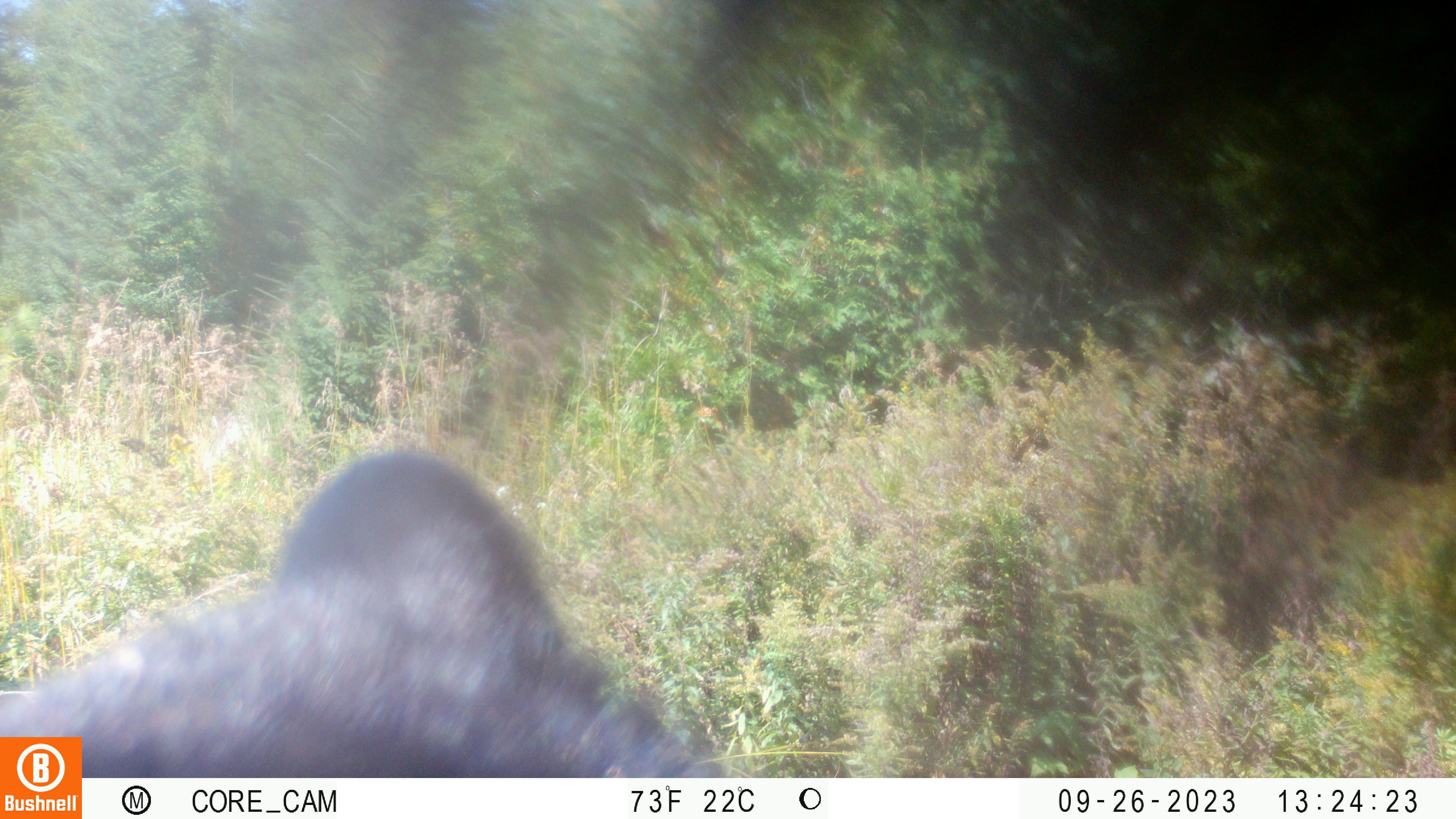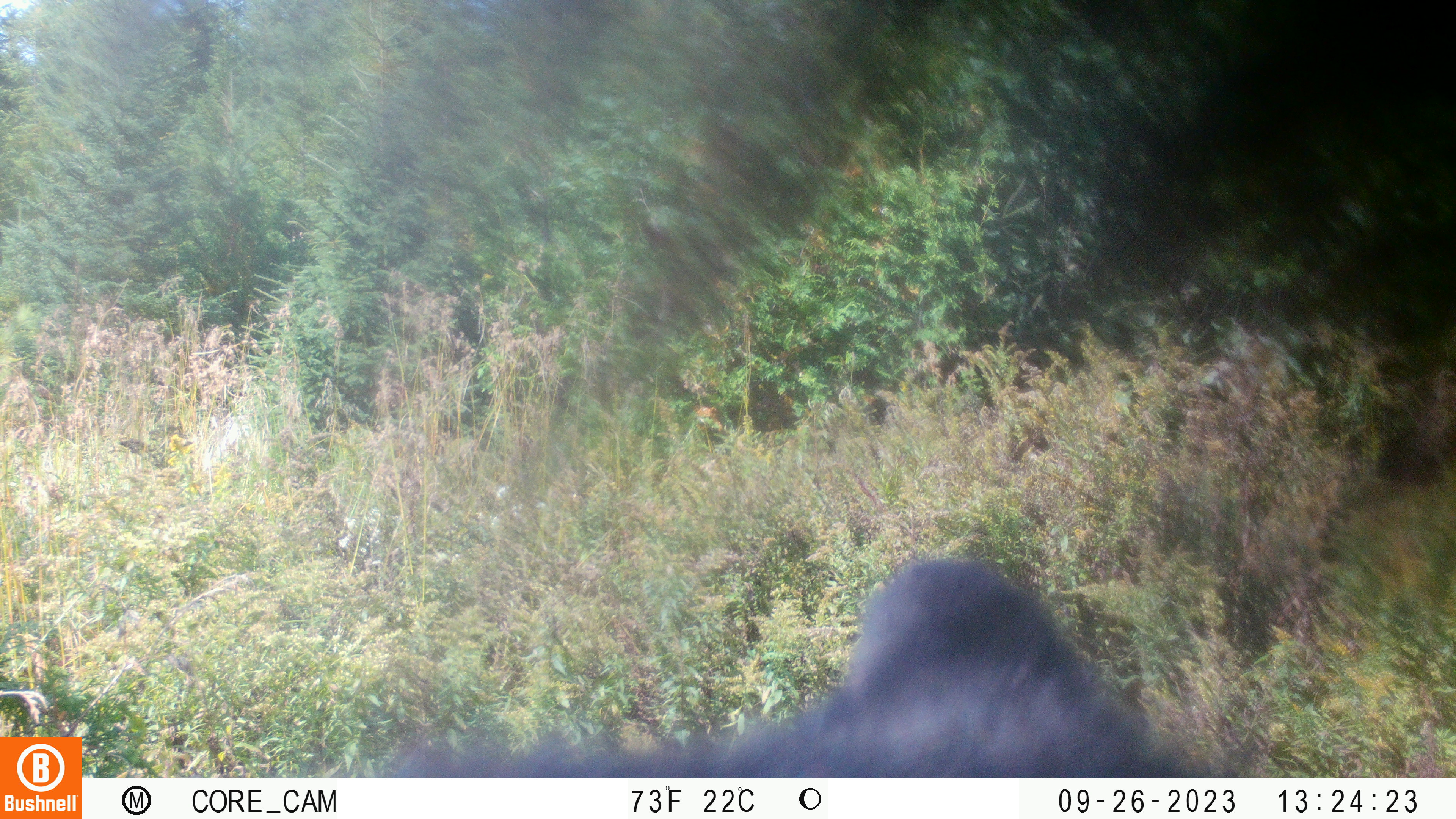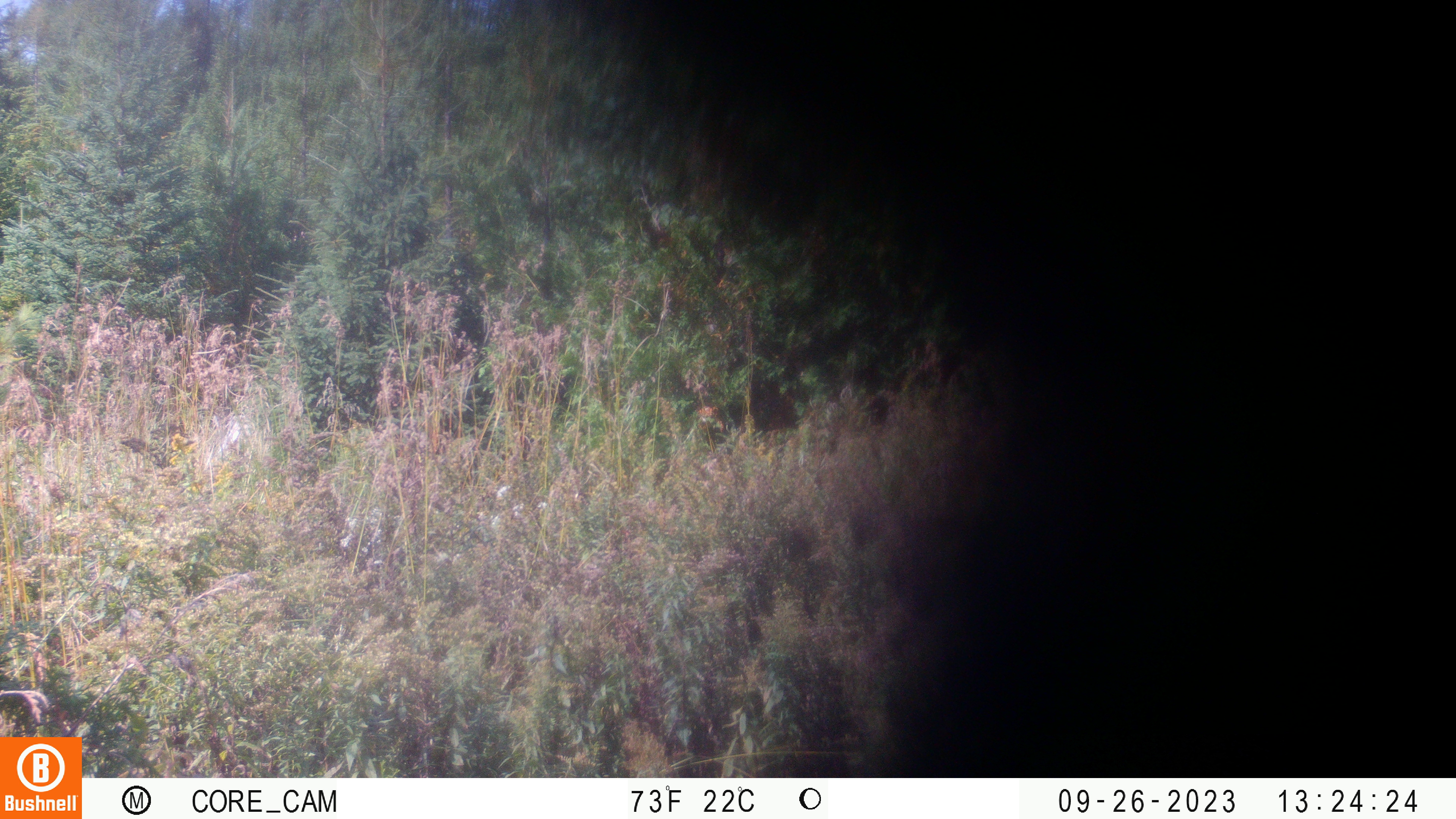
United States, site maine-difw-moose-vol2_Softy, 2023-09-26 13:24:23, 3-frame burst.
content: unidentified animal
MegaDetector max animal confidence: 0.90